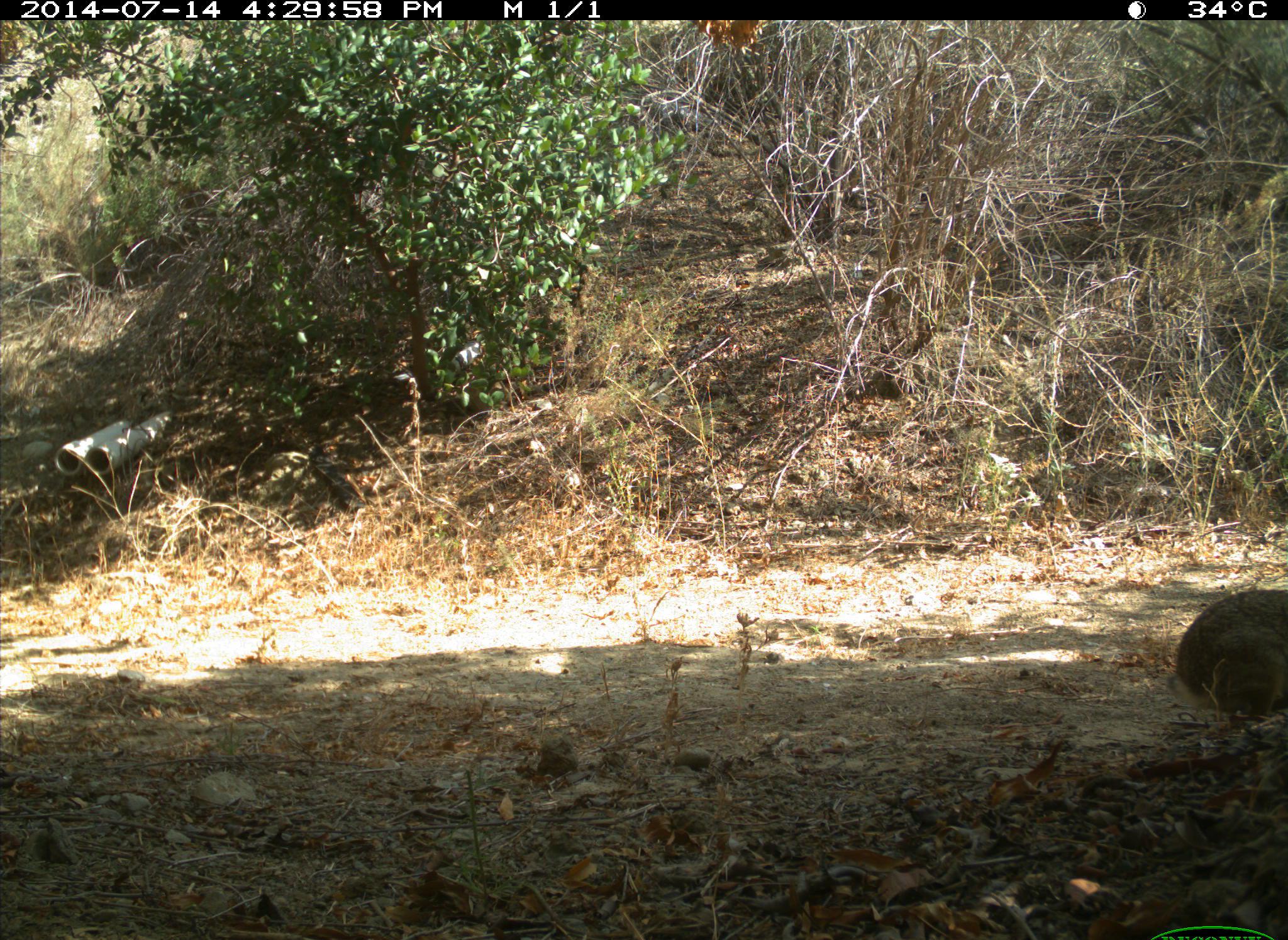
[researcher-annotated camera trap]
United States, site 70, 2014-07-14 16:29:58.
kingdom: Animalia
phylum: Chordata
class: Mammalia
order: Lagomorpha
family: Leporidae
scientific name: Leporidae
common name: rabbits and hares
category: rabbit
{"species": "rabbit (rabbits and hares) (Leporidae)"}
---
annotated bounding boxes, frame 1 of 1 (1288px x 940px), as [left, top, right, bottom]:
rabbit: [1166, 590, 1288, 720]